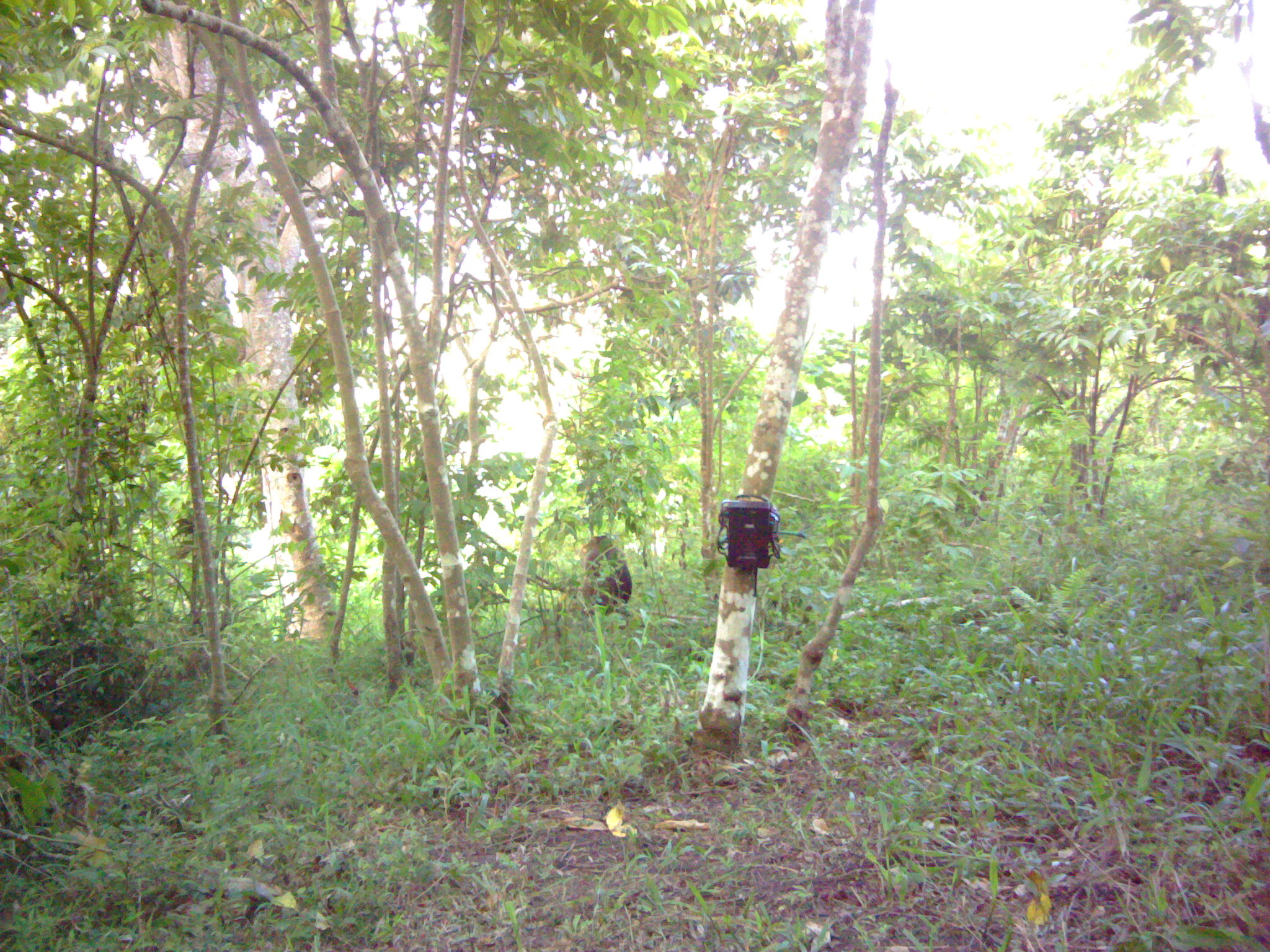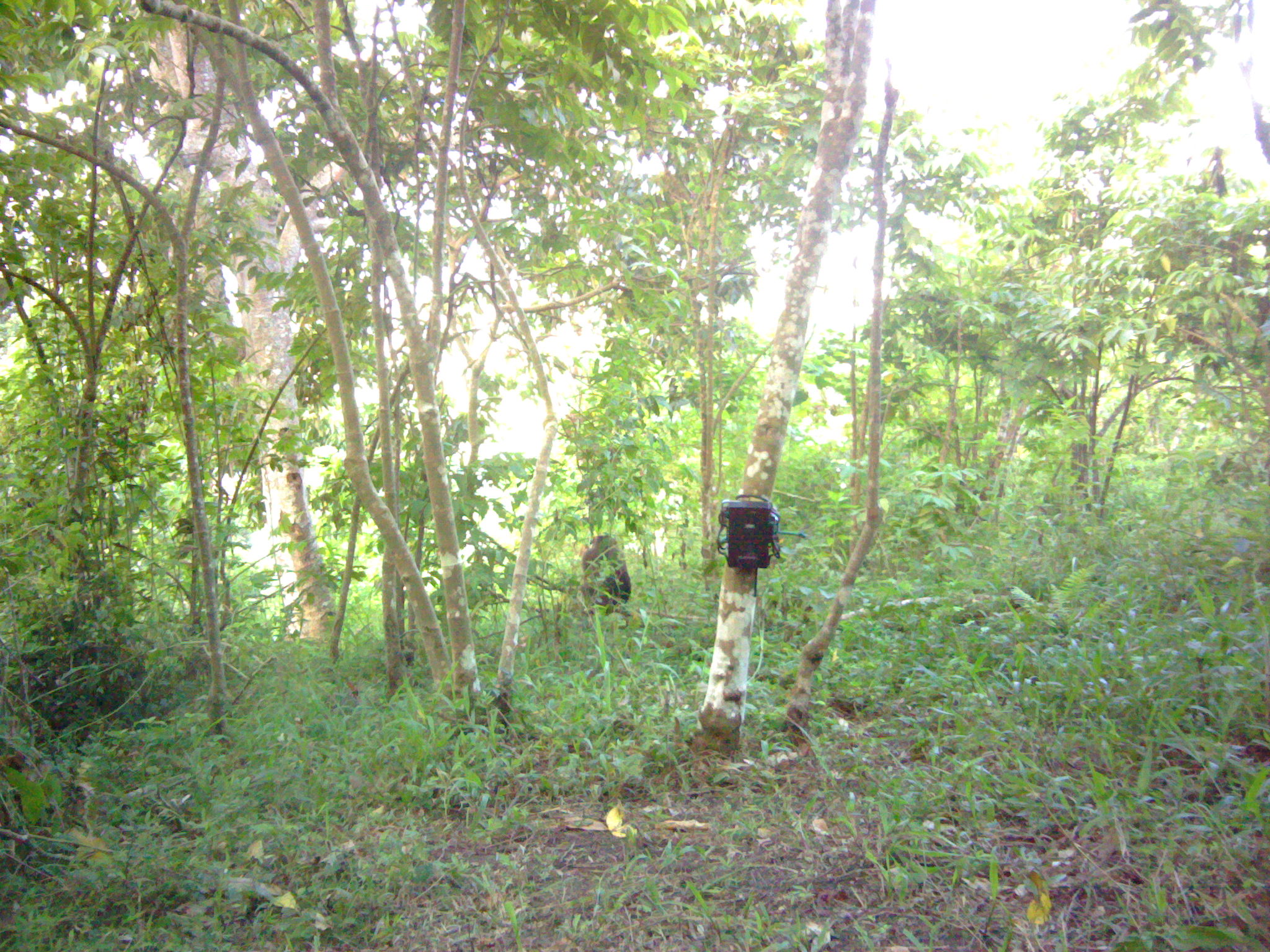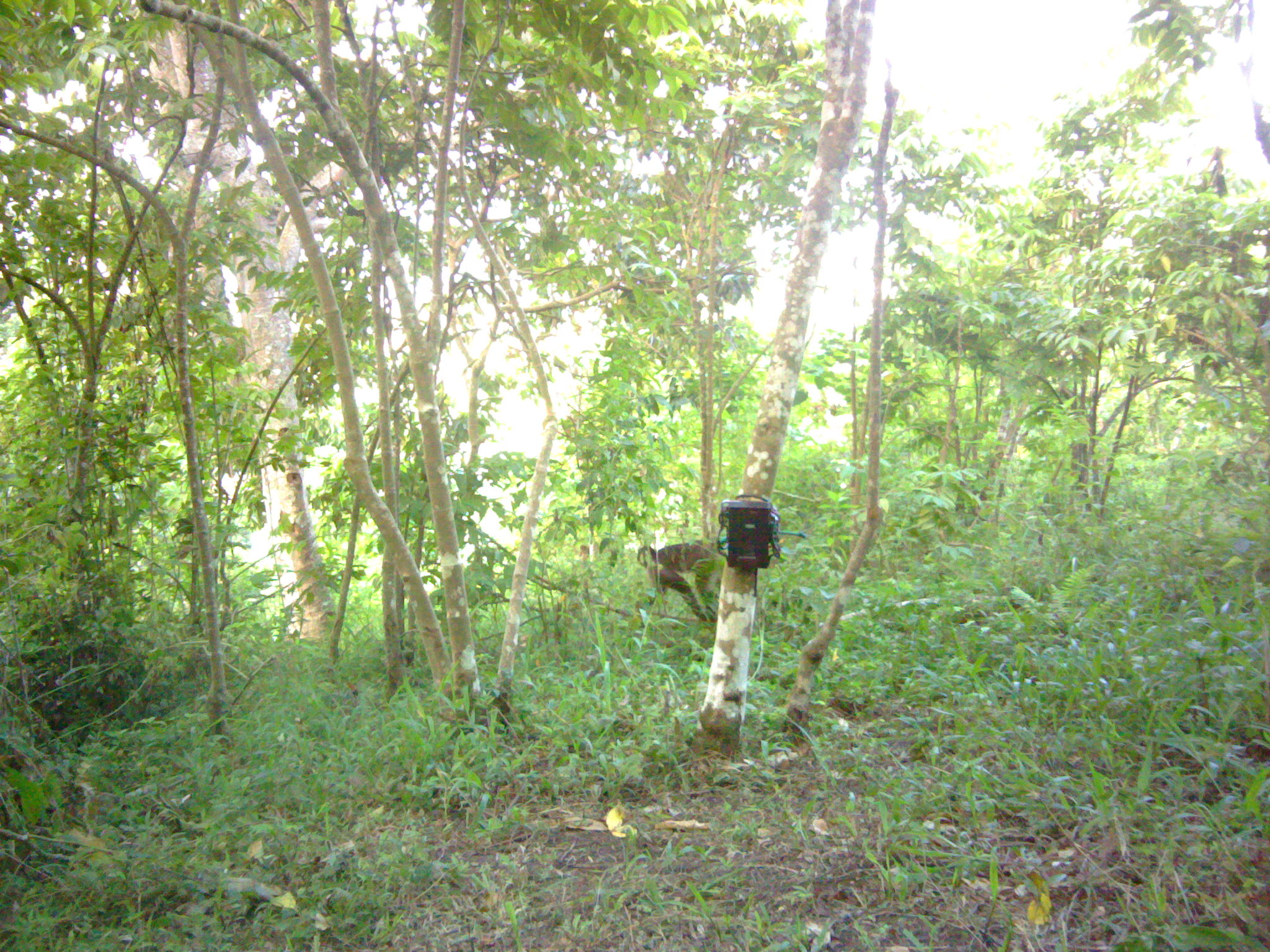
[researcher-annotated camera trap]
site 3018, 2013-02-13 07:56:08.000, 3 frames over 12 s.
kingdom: Animalia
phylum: Chordata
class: Mammalia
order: Primates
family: Cercopithecidae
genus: Macaca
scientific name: Macaca nemestrina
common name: southern pig-tailed macaque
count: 1